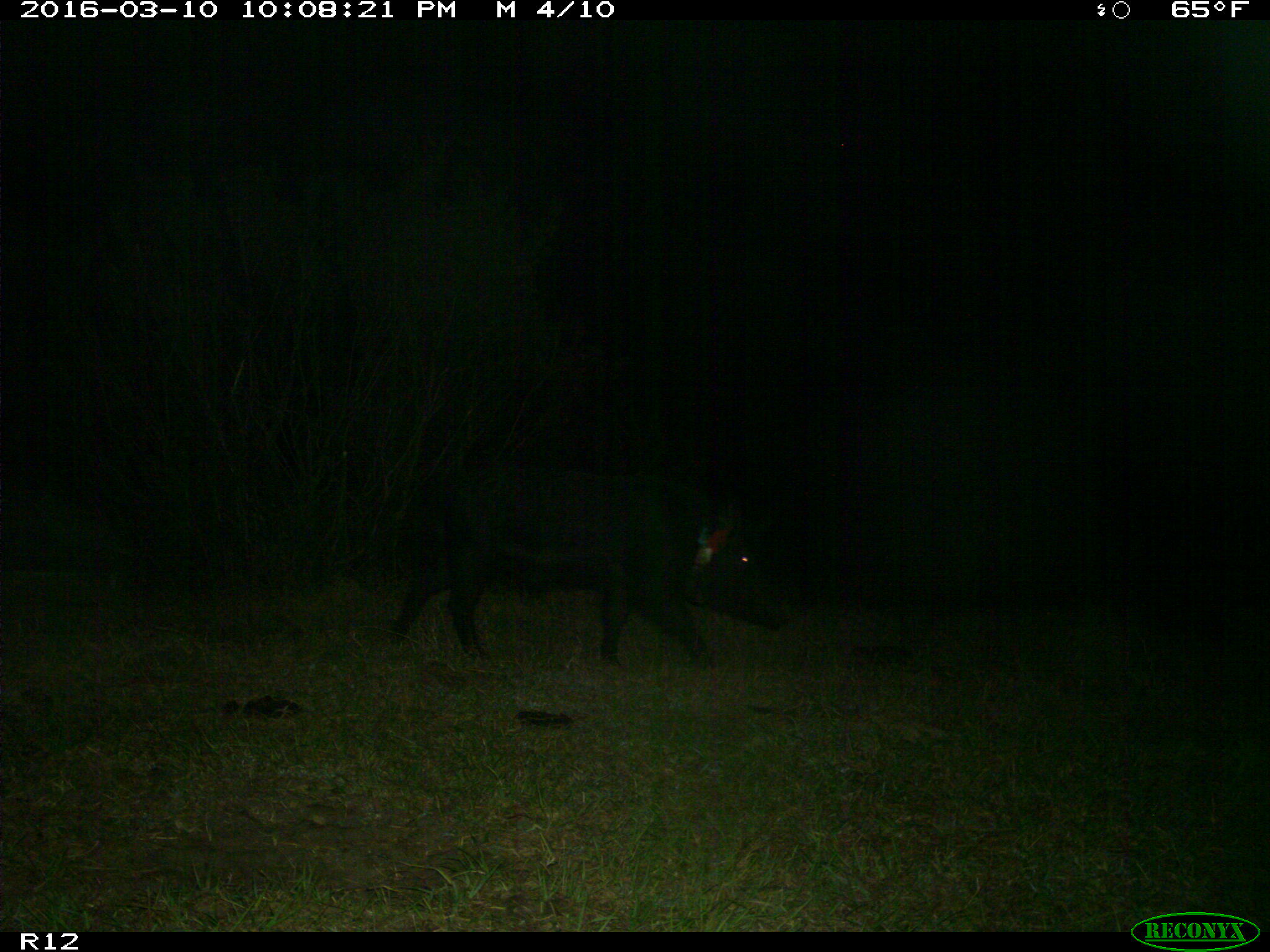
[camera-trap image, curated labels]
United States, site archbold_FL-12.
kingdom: Animalia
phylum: Chordata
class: Mammalia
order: Artiodactyla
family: Suidae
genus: Sus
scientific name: Sus scrofa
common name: wild boar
Sus scrofa (wild boar).